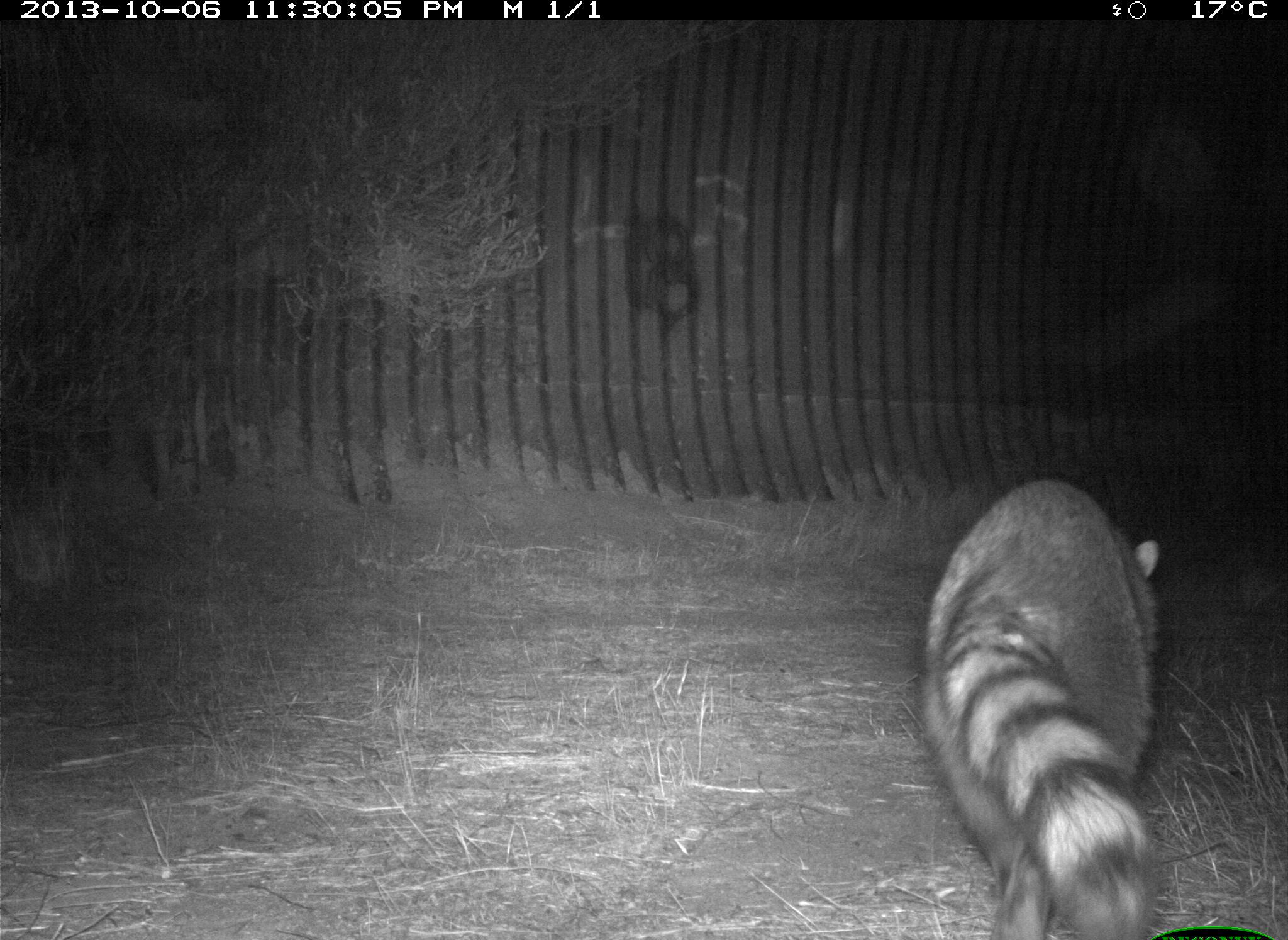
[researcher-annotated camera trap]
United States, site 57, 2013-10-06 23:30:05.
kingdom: Animalia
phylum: Chordata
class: Mammalia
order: Carnivora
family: Procyonidae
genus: Procyon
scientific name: Procyon lotor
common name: raccoon